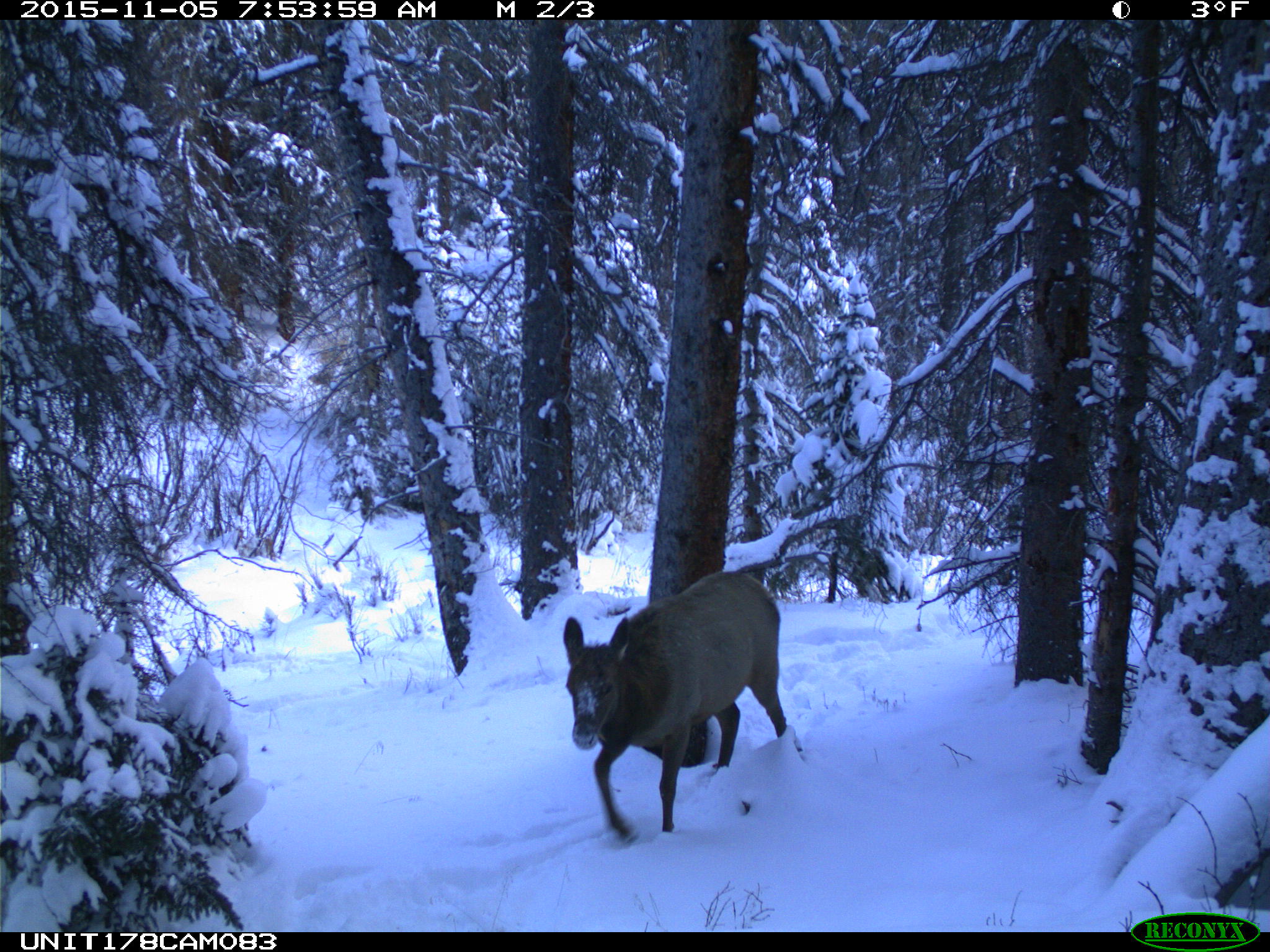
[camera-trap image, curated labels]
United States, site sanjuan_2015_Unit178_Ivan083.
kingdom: Animalia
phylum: Chordata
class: Mammalia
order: Artiodactyla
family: Cervidae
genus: Cervus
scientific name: Cervus elaphus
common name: red deer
Cervus elaphus (red deer).